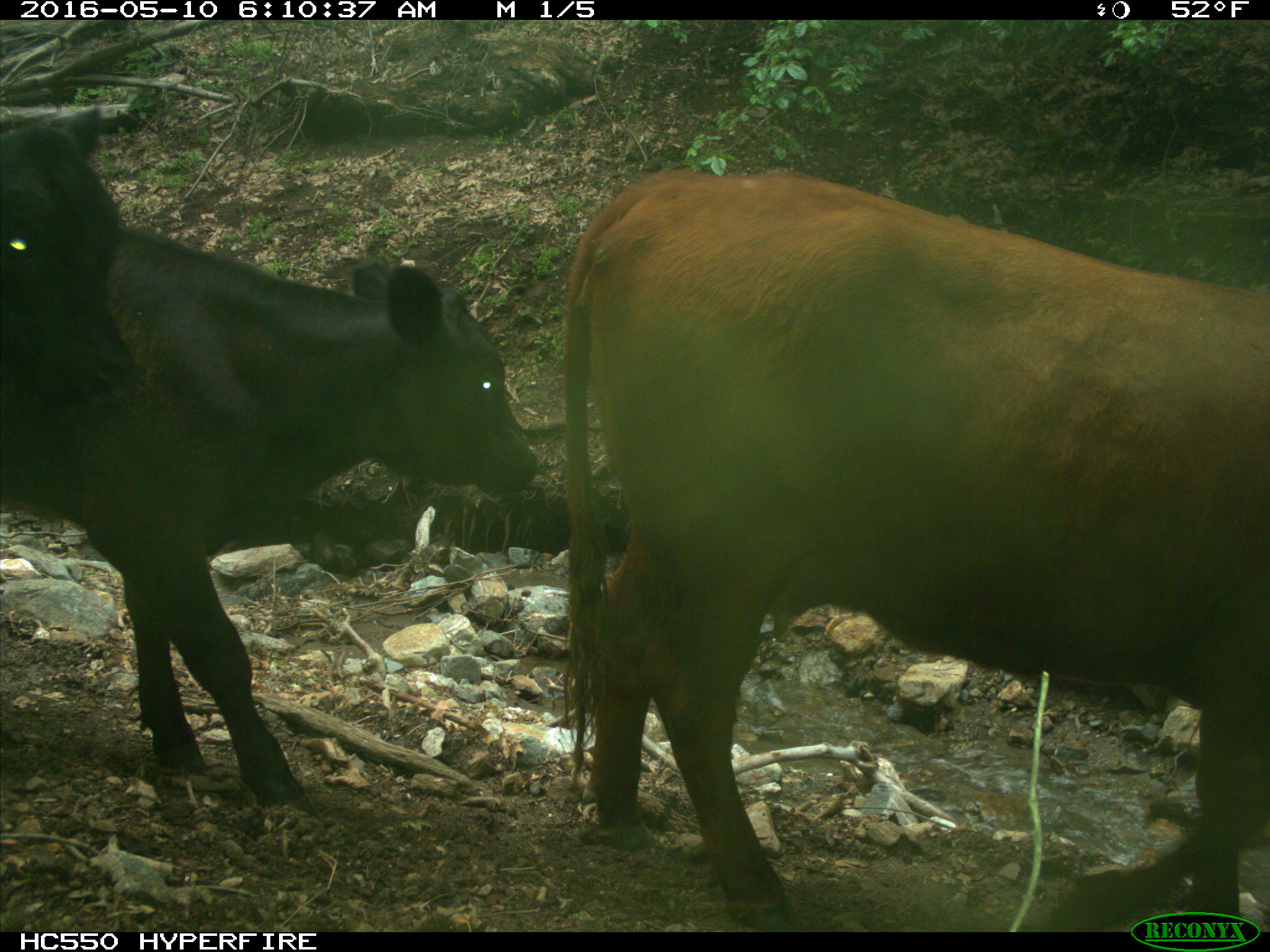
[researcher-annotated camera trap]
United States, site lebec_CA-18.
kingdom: Animalia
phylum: Chordata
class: Mammalia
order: Artiodactyla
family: Bovidae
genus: Bos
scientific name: Bos taurus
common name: domestic cow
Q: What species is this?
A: Bos taurus (domestic cow).